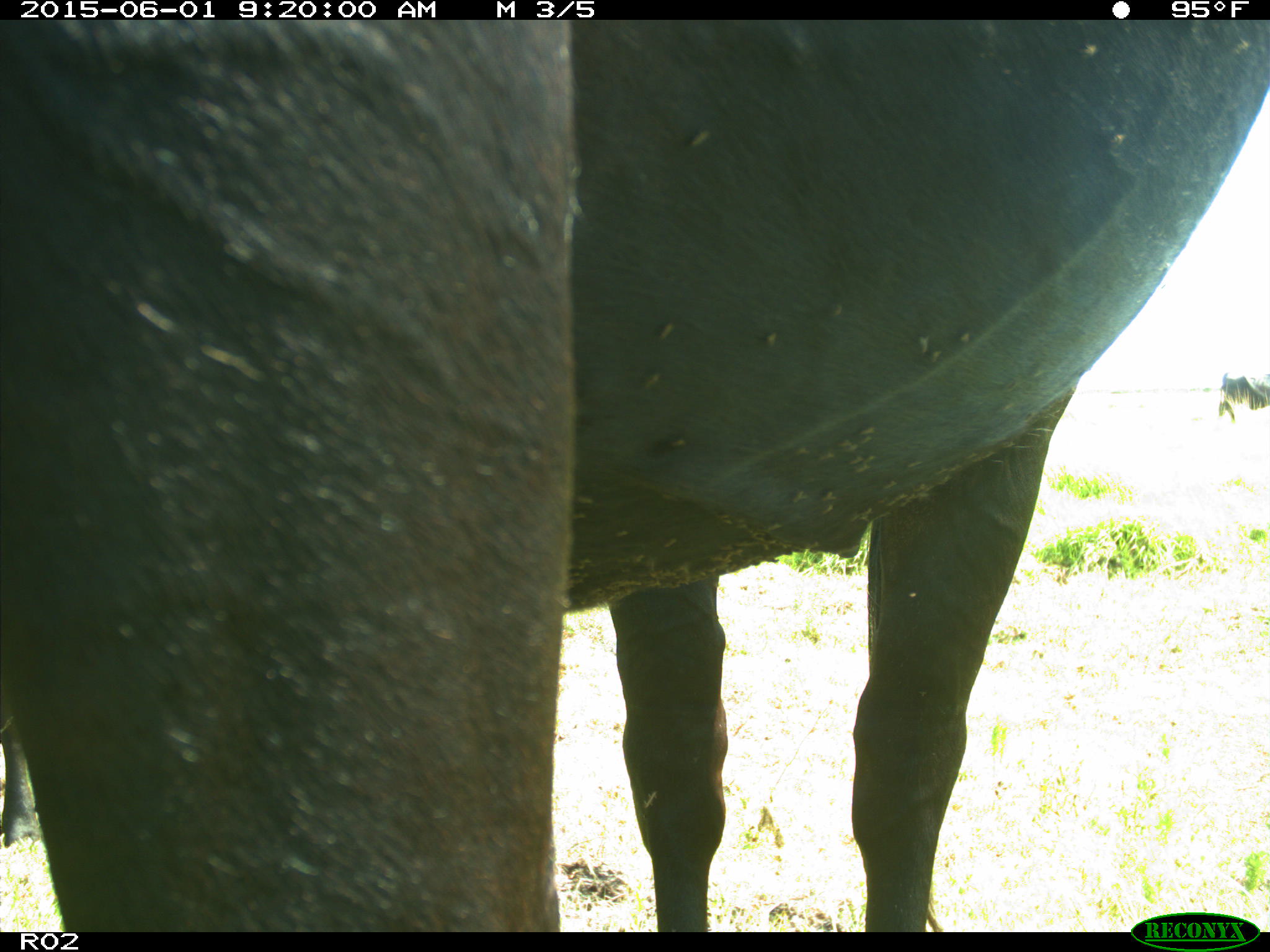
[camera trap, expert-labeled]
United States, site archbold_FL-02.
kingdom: Animalia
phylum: Chordata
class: Mammalia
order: Artiodactyla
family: Bovidae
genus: Bos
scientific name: Bos taurus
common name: domestic cow